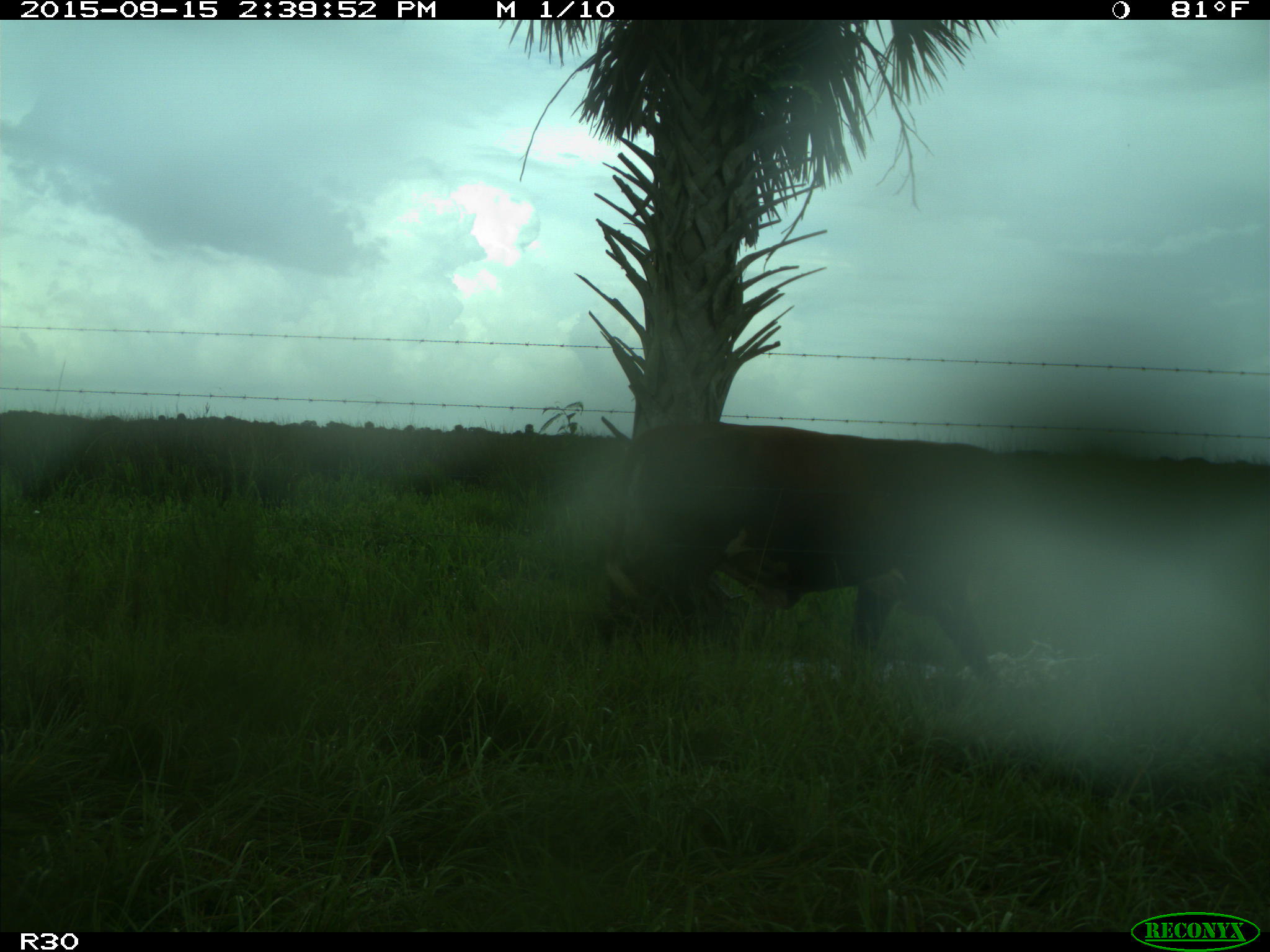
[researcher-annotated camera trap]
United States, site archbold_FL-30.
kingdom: Animalia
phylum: Chordata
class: Mammalia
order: Artiodactyla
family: Bovidae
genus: Bos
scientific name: Bos taurus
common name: domestic cow